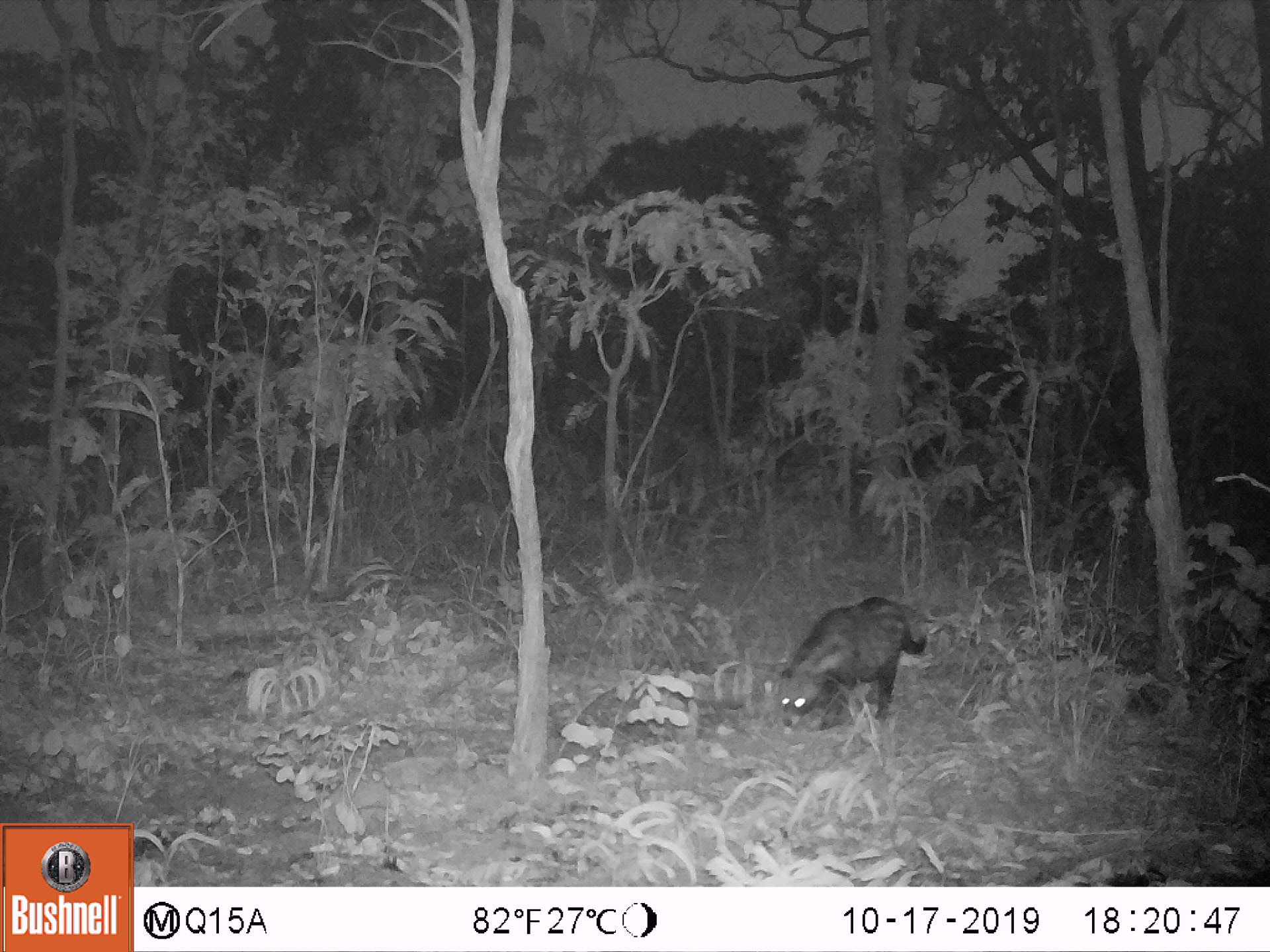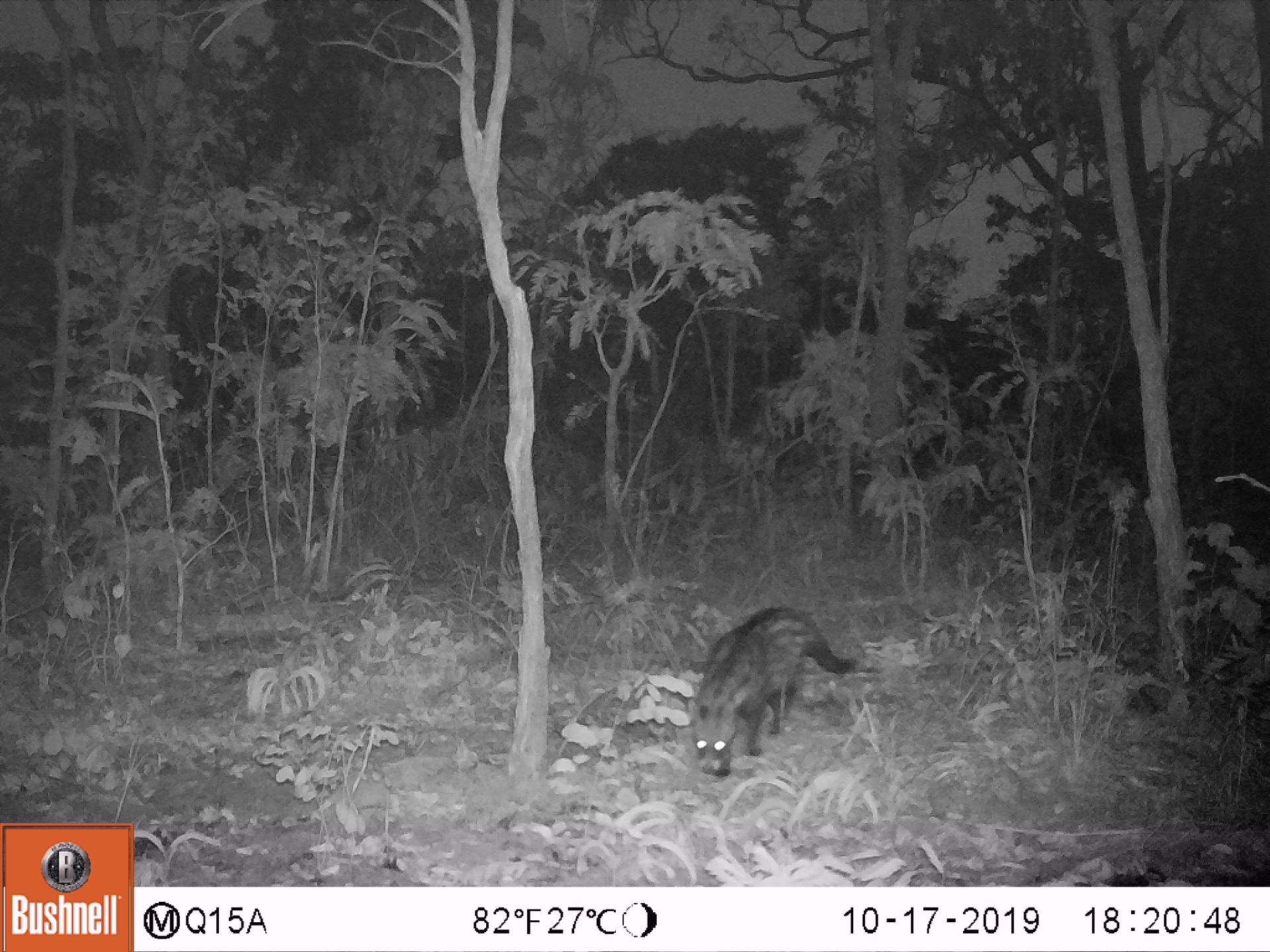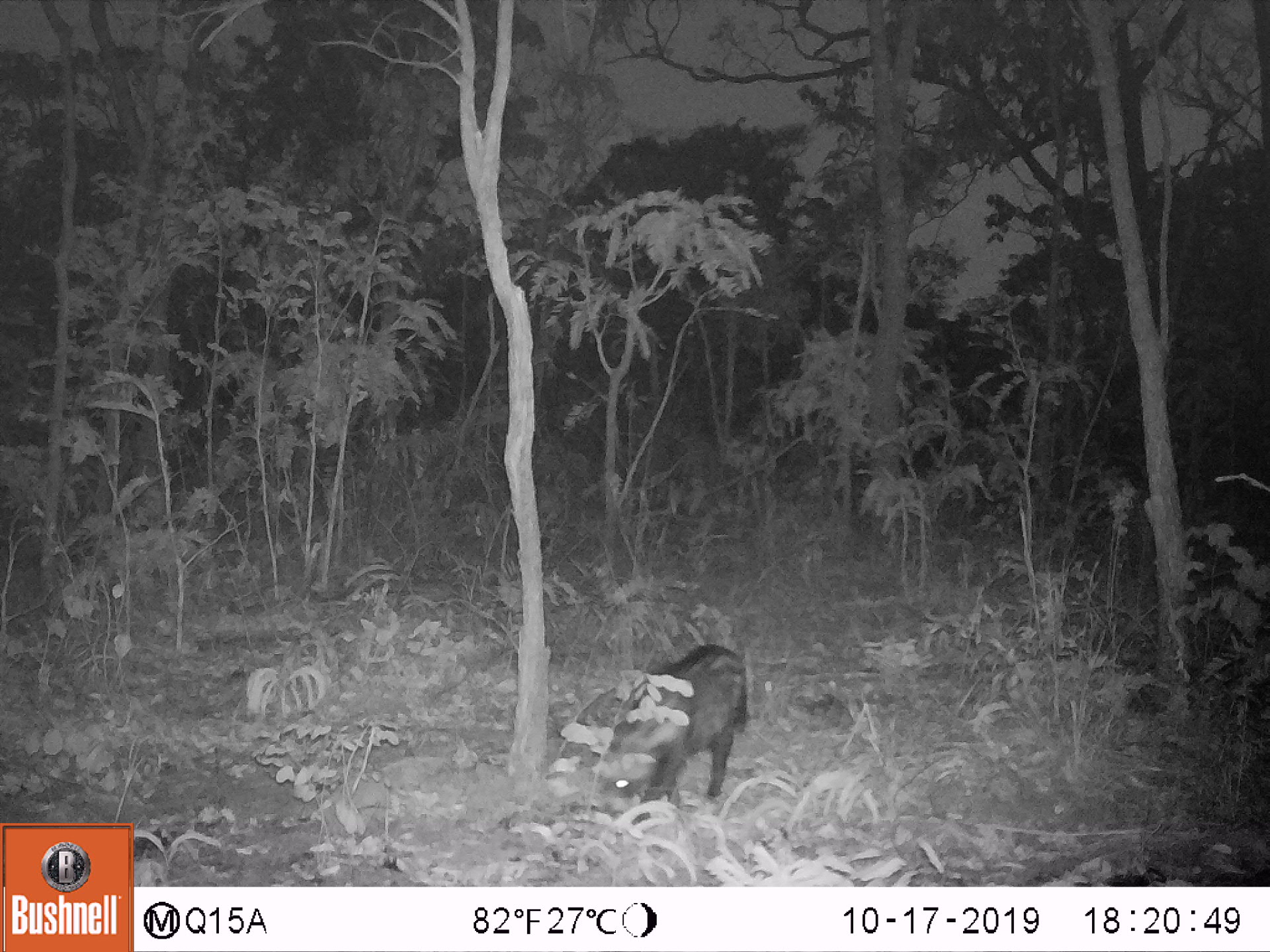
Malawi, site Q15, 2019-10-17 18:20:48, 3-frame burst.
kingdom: Animalia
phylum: Chordata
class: Mammalia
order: Carnivora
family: Viverridae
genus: Civettictis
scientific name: Civettictis civetta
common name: african civet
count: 1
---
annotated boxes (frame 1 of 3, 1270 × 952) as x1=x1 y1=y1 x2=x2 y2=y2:
african civet: x1=767 y1=596 x2=934 y2=729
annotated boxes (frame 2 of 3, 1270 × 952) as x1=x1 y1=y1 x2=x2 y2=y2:
african civet: x1=676 y1=606 x2=858 y2=781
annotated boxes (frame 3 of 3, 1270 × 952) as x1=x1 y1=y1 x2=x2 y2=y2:
african civet: x1=580 y1=641 x2=762 y2=823